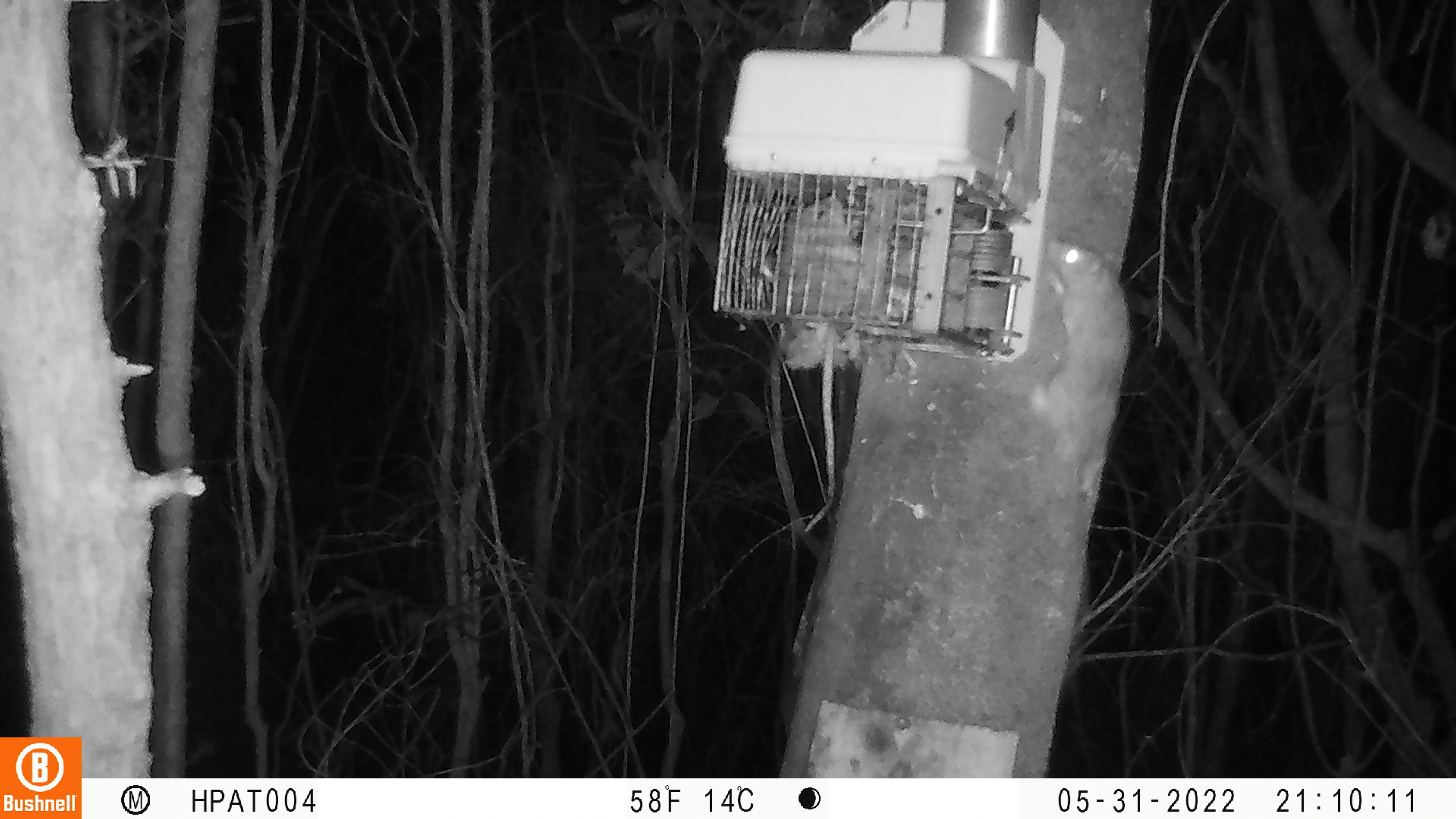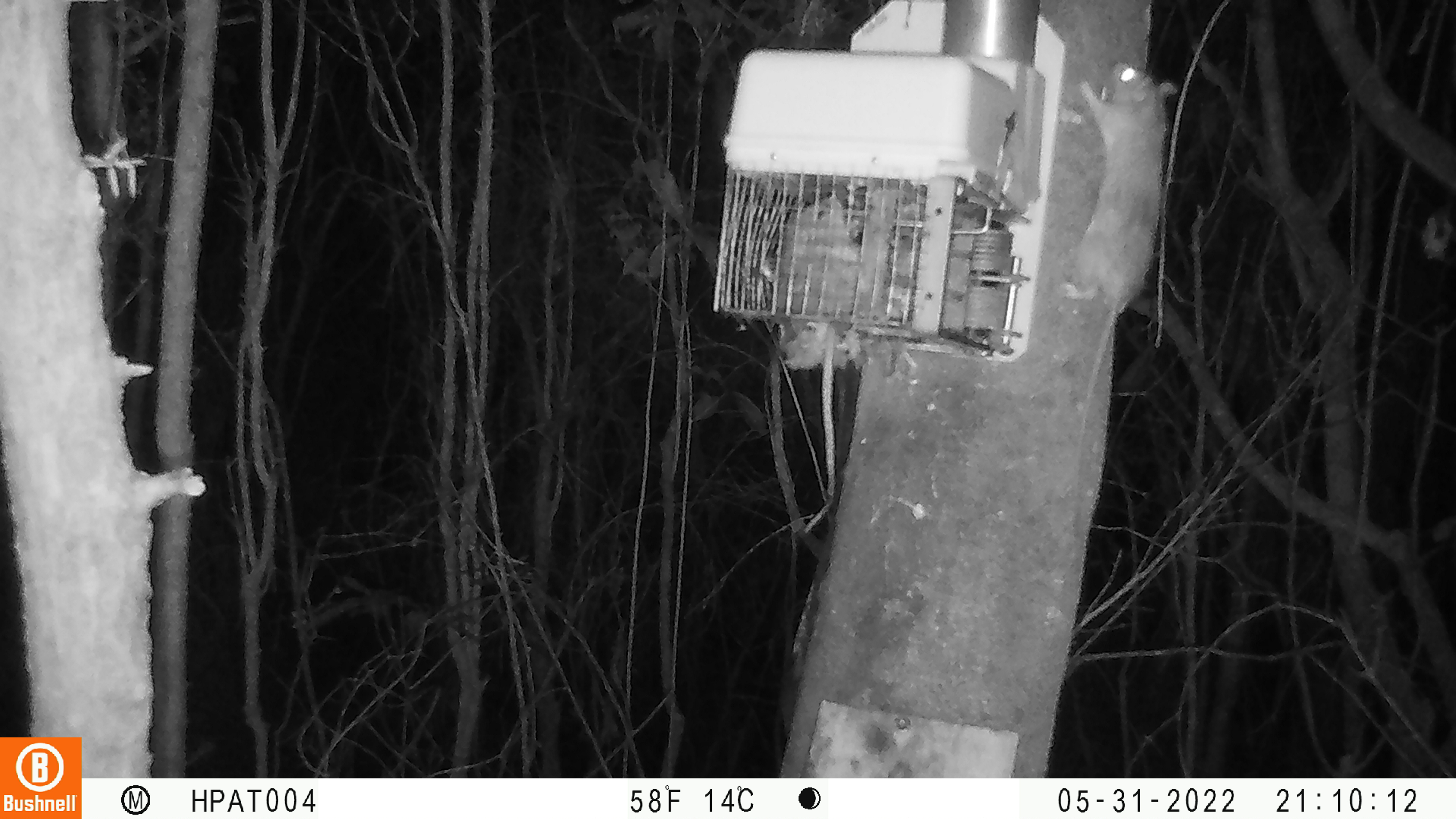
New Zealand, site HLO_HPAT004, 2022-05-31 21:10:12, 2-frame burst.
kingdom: Animalia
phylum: Chordata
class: Mammalia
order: Rodentia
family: Muridae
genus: Rattus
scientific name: Rattus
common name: rat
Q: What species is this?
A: Rat (Rattus).